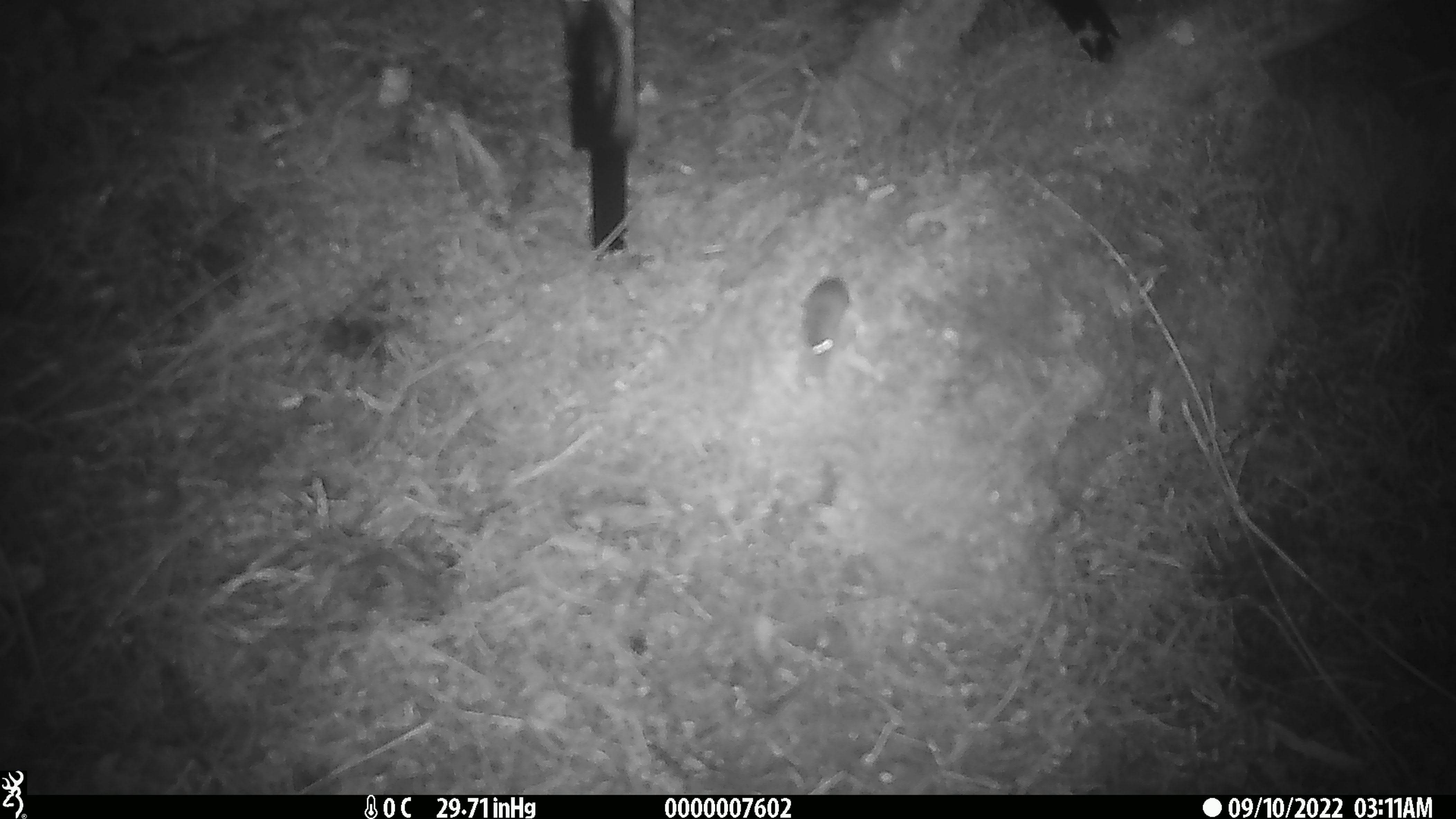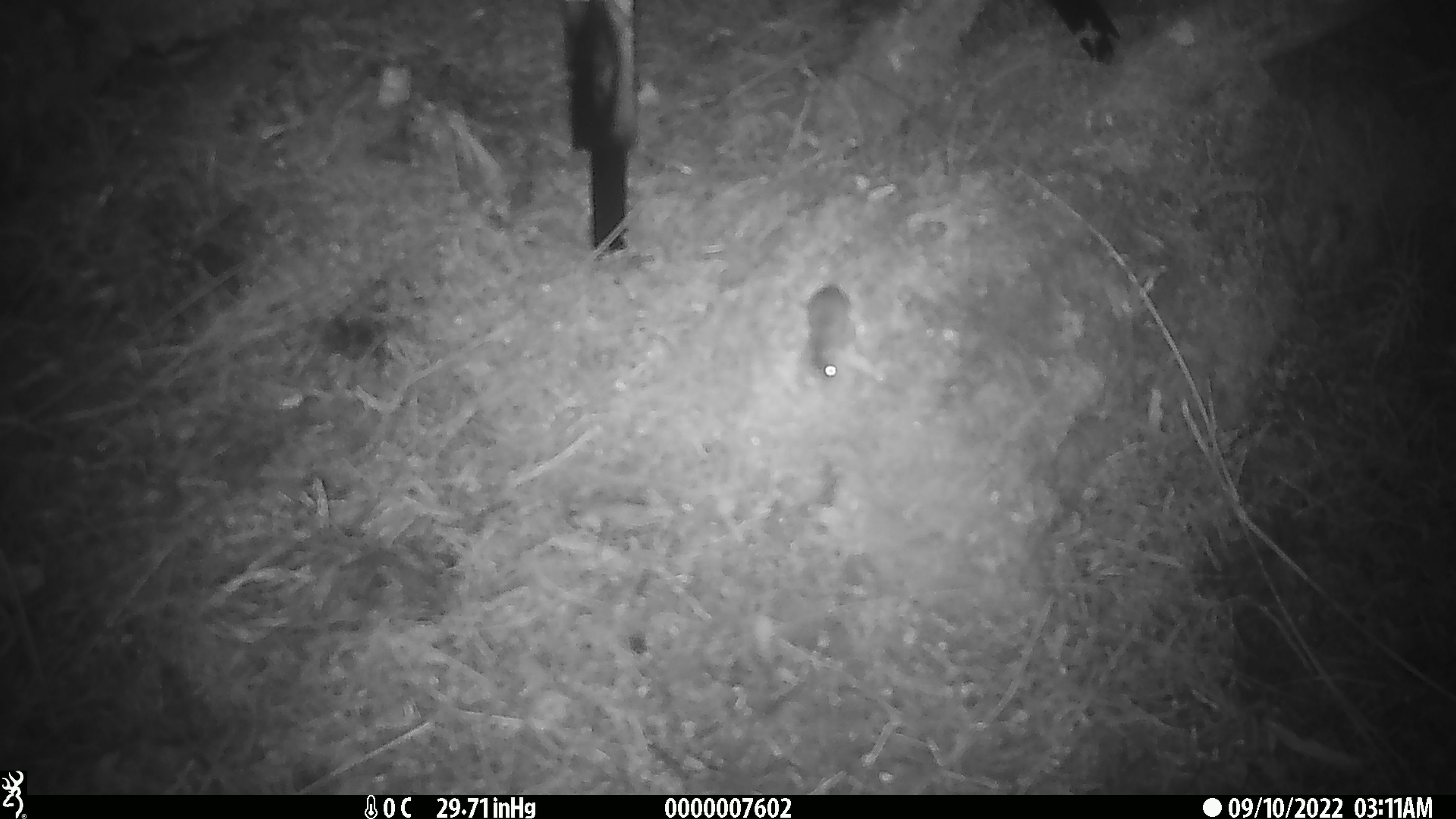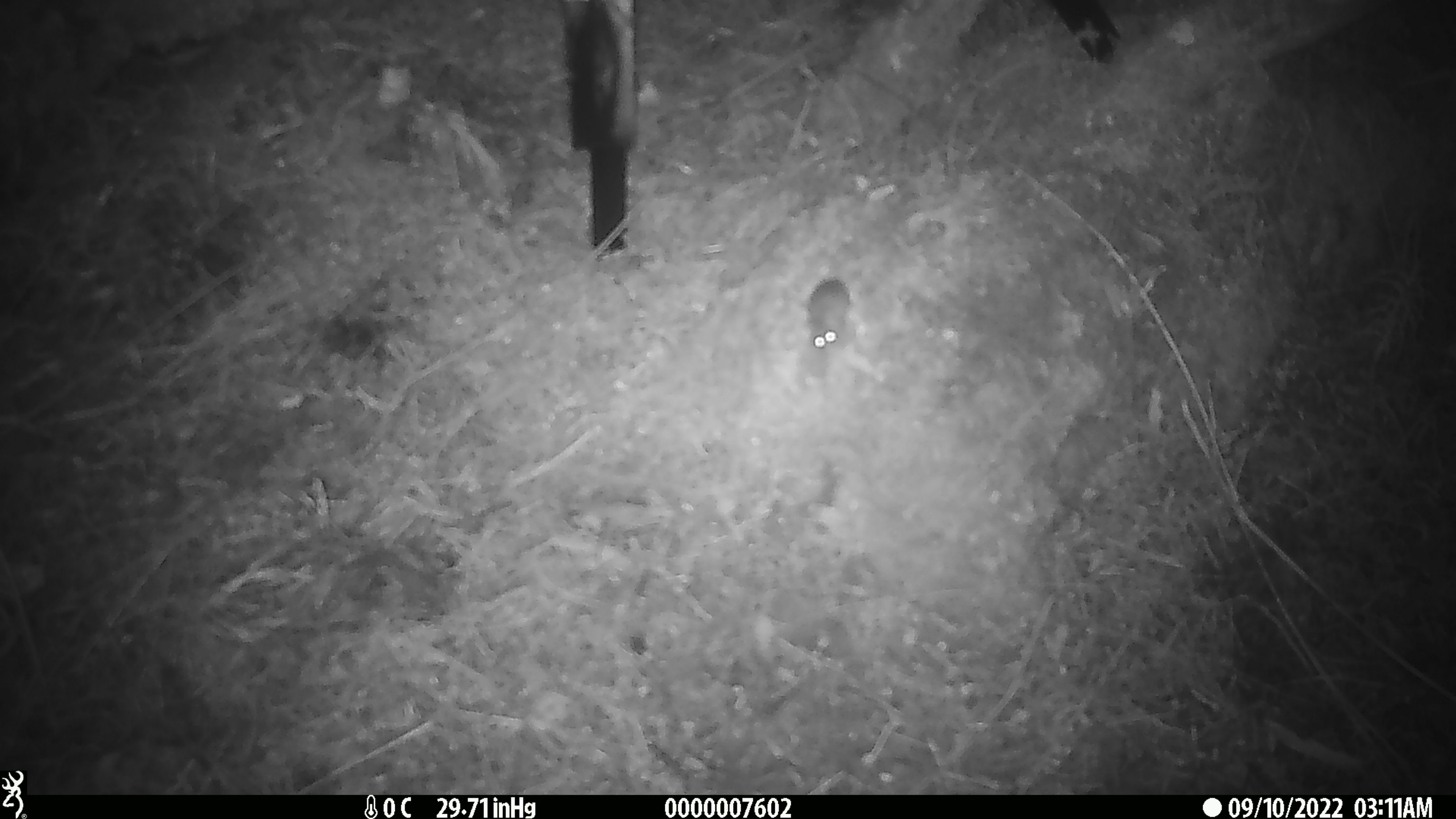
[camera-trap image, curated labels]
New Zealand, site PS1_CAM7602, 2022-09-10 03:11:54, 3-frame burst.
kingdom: Animalia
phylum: Chordata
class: Mammalia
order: Rodentia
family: Muridae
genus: Mus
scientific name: Mus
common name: mouse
Mouse (Mus).